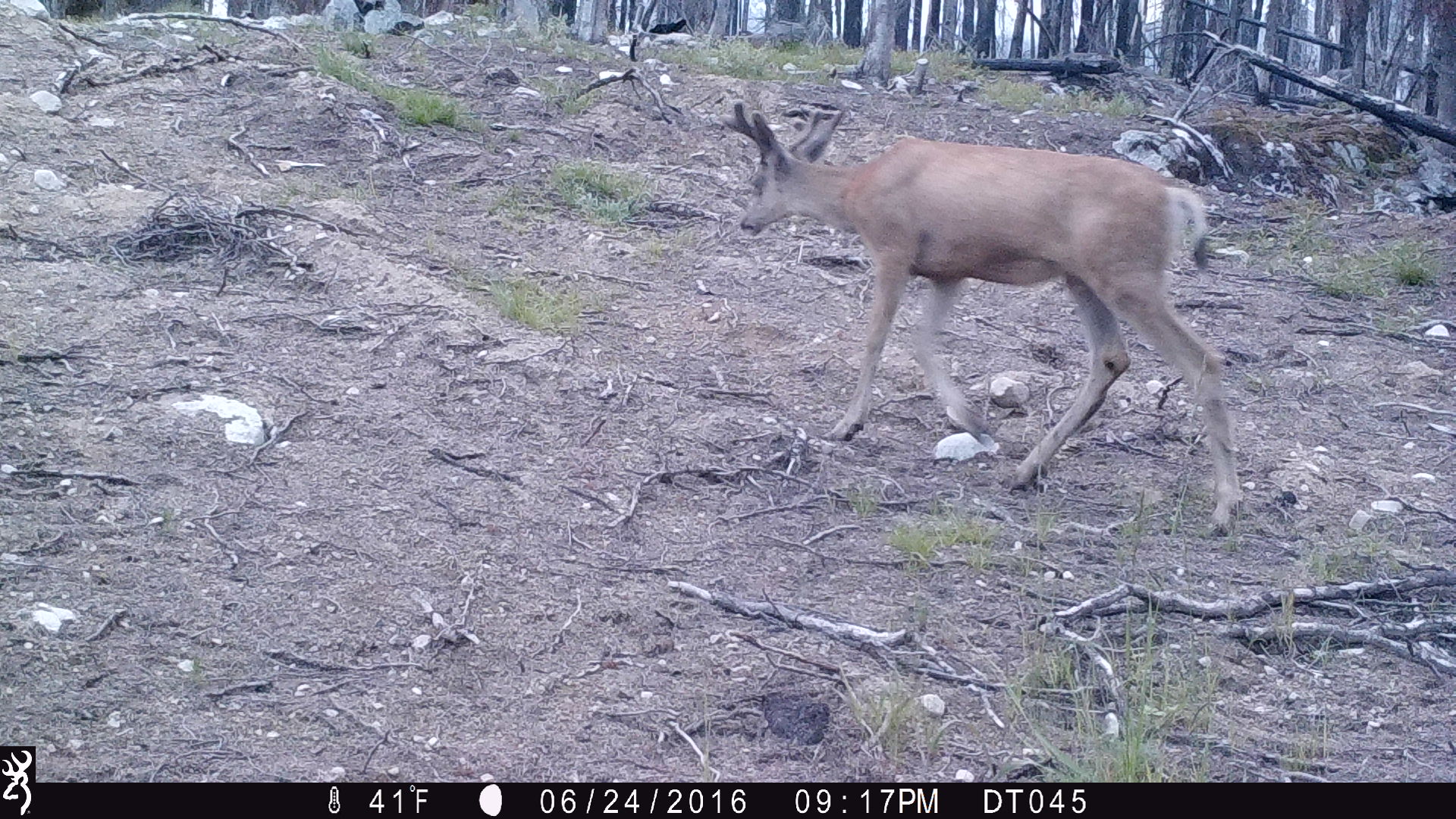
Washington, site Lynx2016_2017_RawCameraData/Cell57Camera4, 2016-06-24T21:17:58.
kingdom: Animalia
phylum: Chordata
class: Mammalia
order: Artiodactyla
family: Cervidae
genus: Odocoileus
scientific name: Odocoileus hemionus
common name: mule deer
Odocoileus hemionus (mule deer). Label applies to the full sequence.